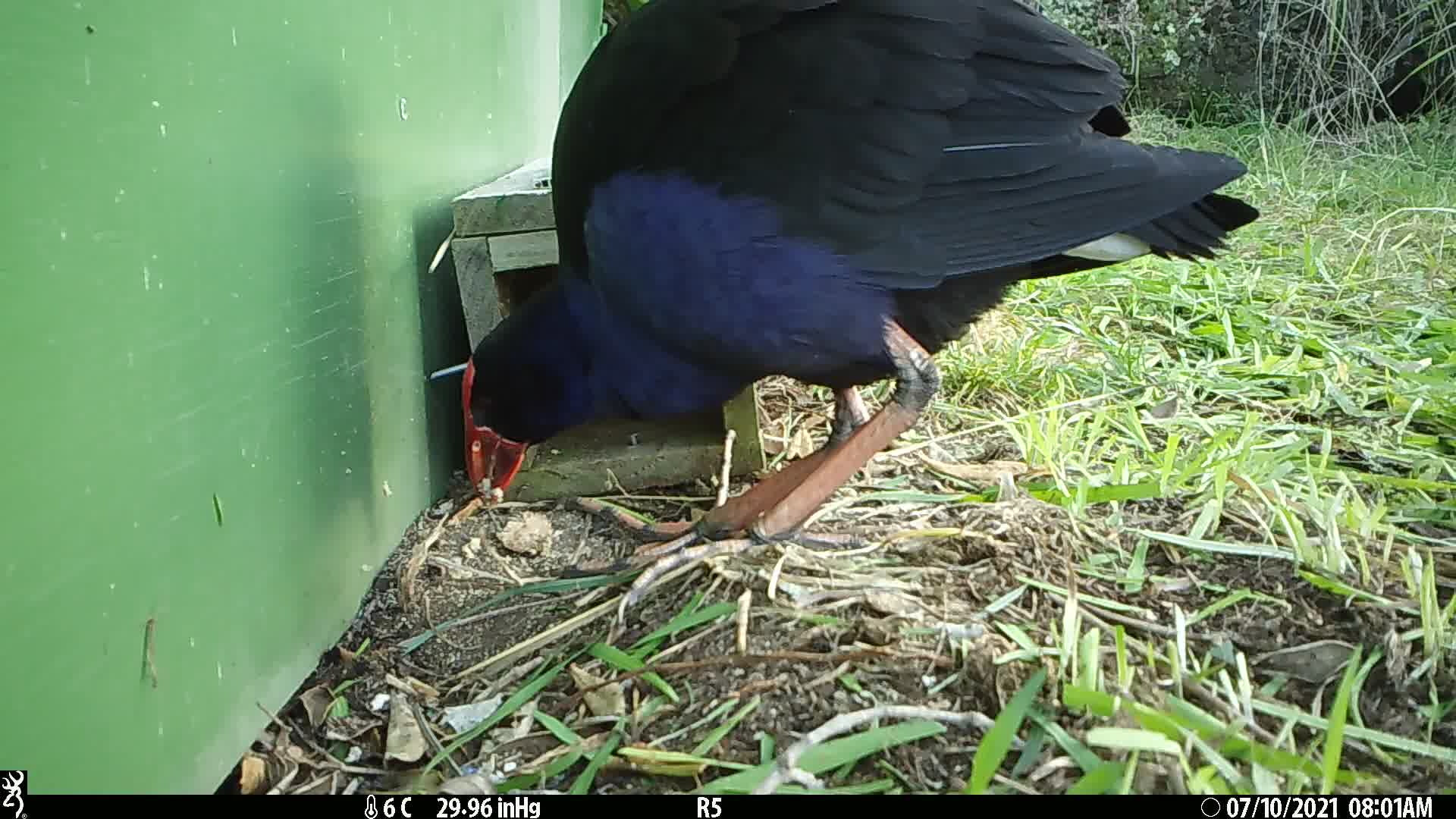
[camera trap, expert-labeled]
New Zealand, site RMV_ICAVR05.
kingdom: Animalia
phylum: Chordata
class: Aves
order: Gruiformes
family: Rallidae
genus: Porphyrio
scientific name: Porphyrio melanotus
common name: australasian swamphen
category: pukeko